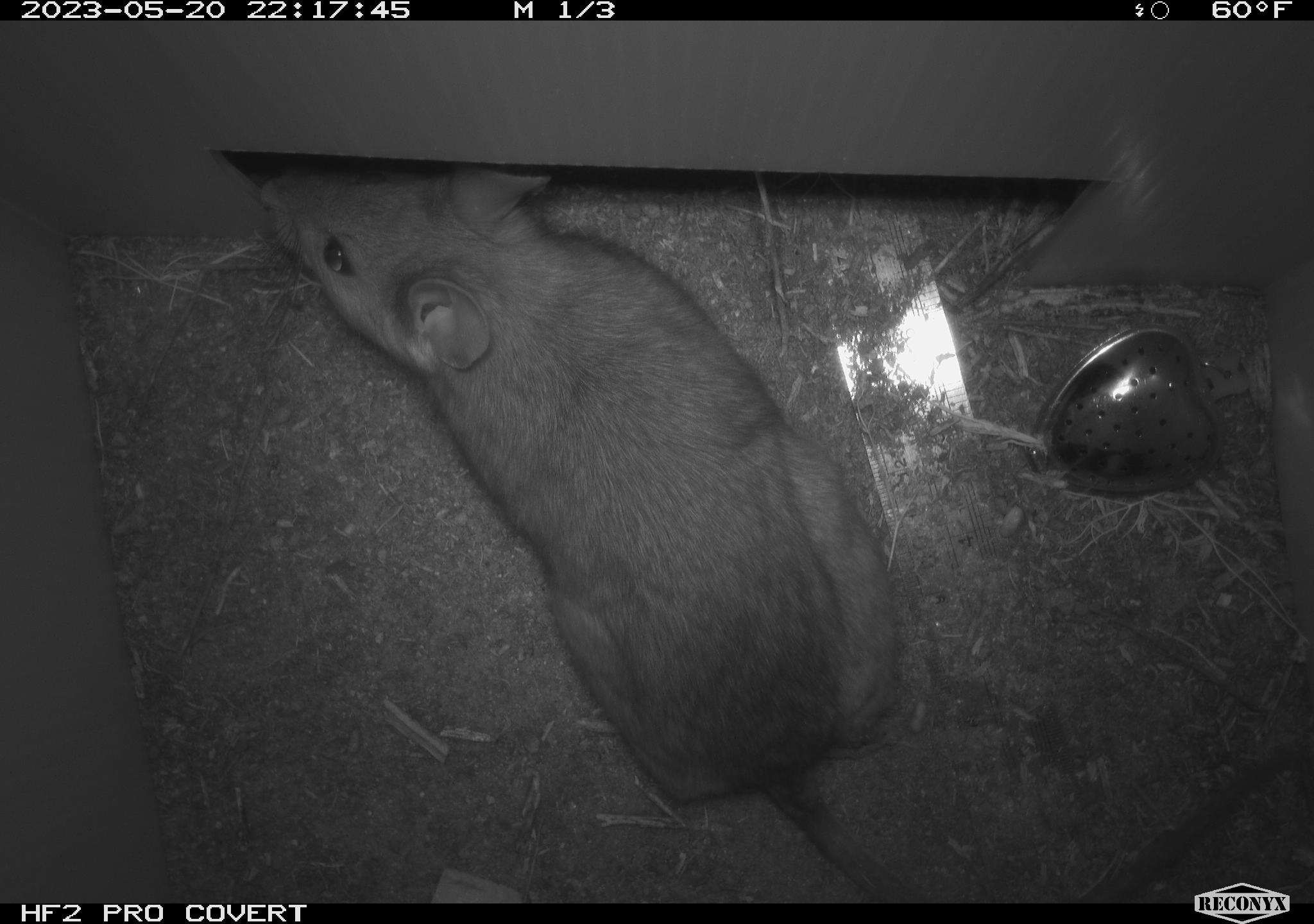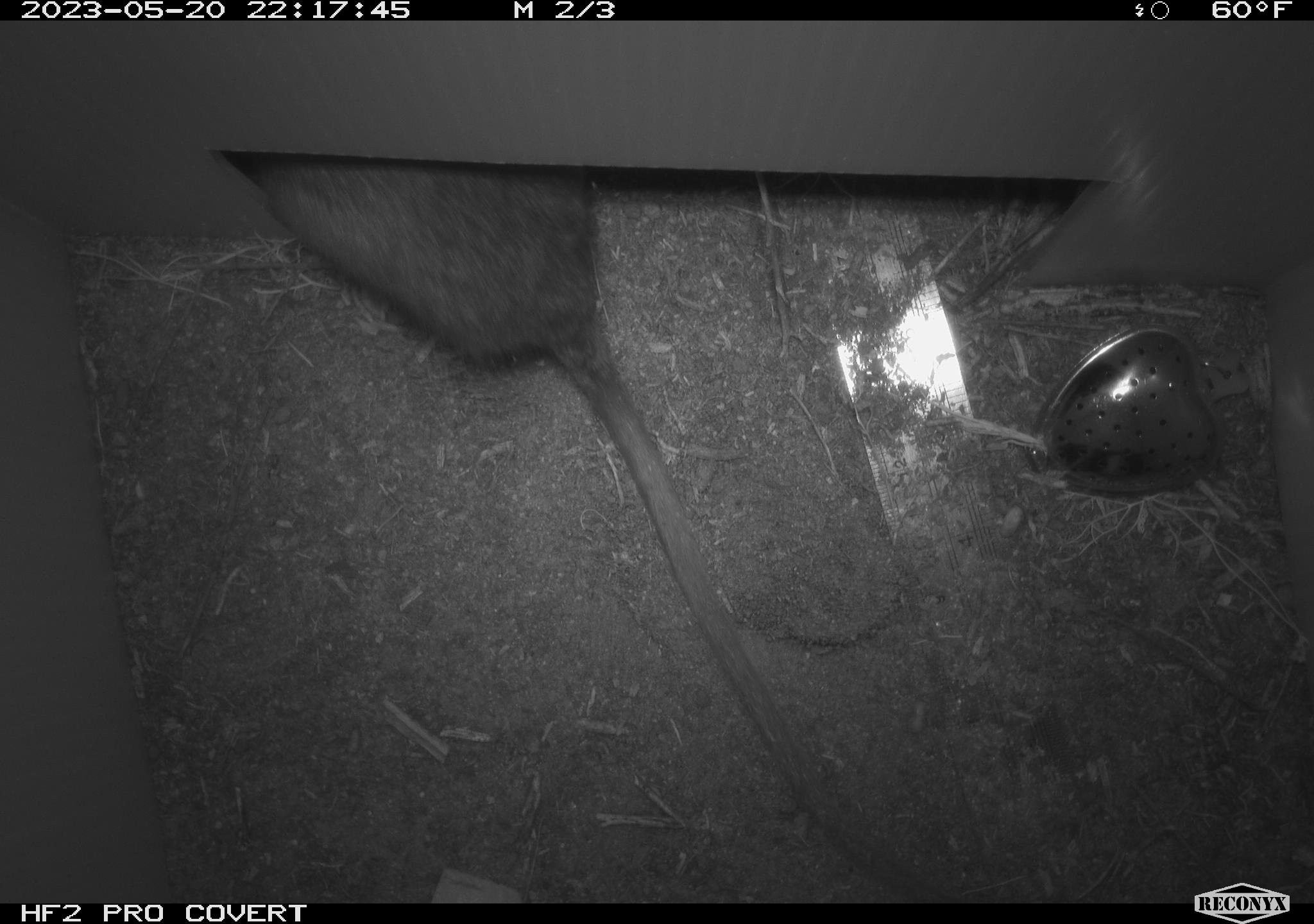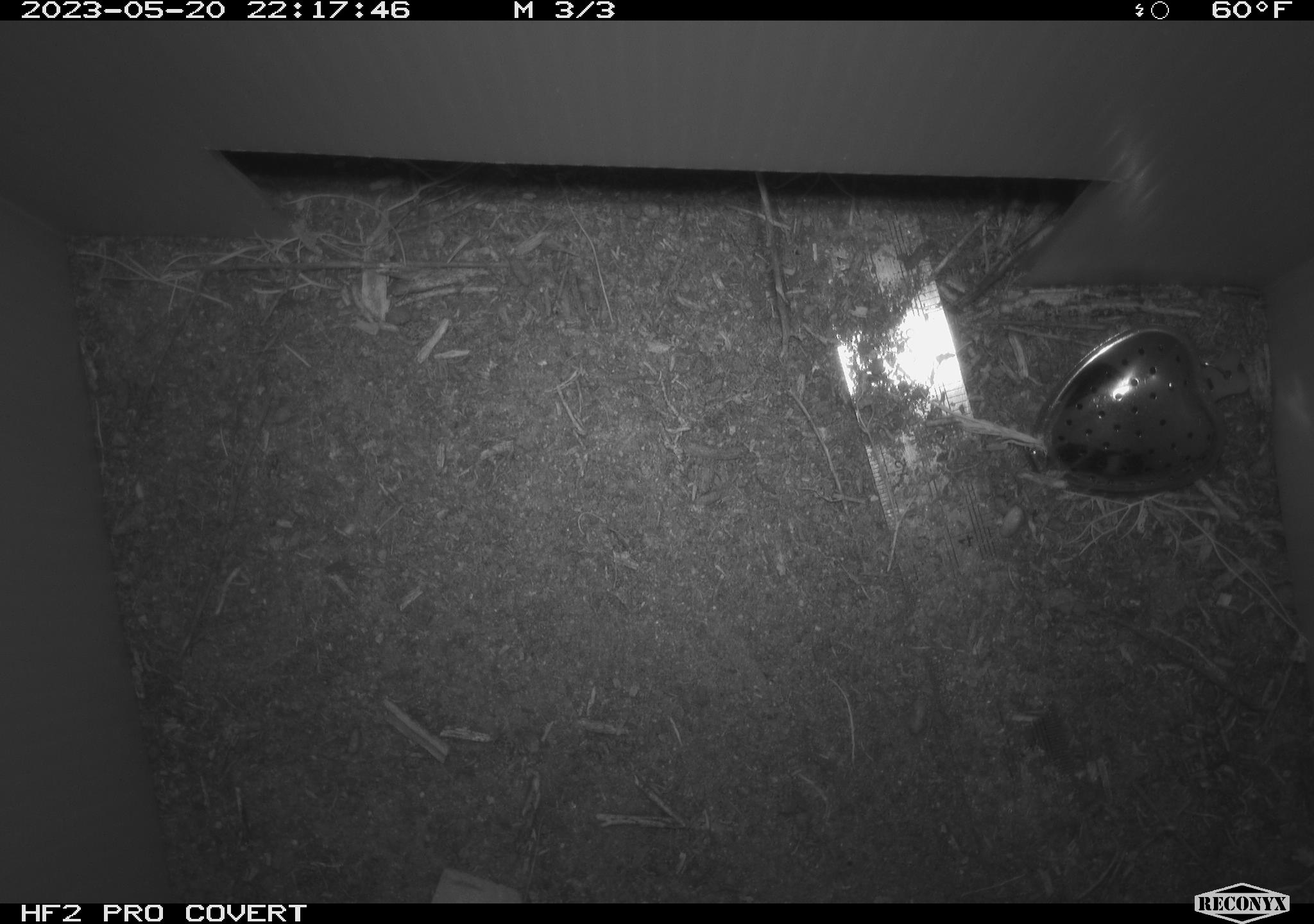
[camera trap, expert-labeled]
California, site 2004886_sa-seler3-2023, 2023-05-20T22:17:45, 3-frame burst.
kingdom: Animalia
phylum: Chordata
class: Mammalia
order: Rodentia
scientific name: Rodentia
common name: woodrat or rat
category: woodrat or rat species